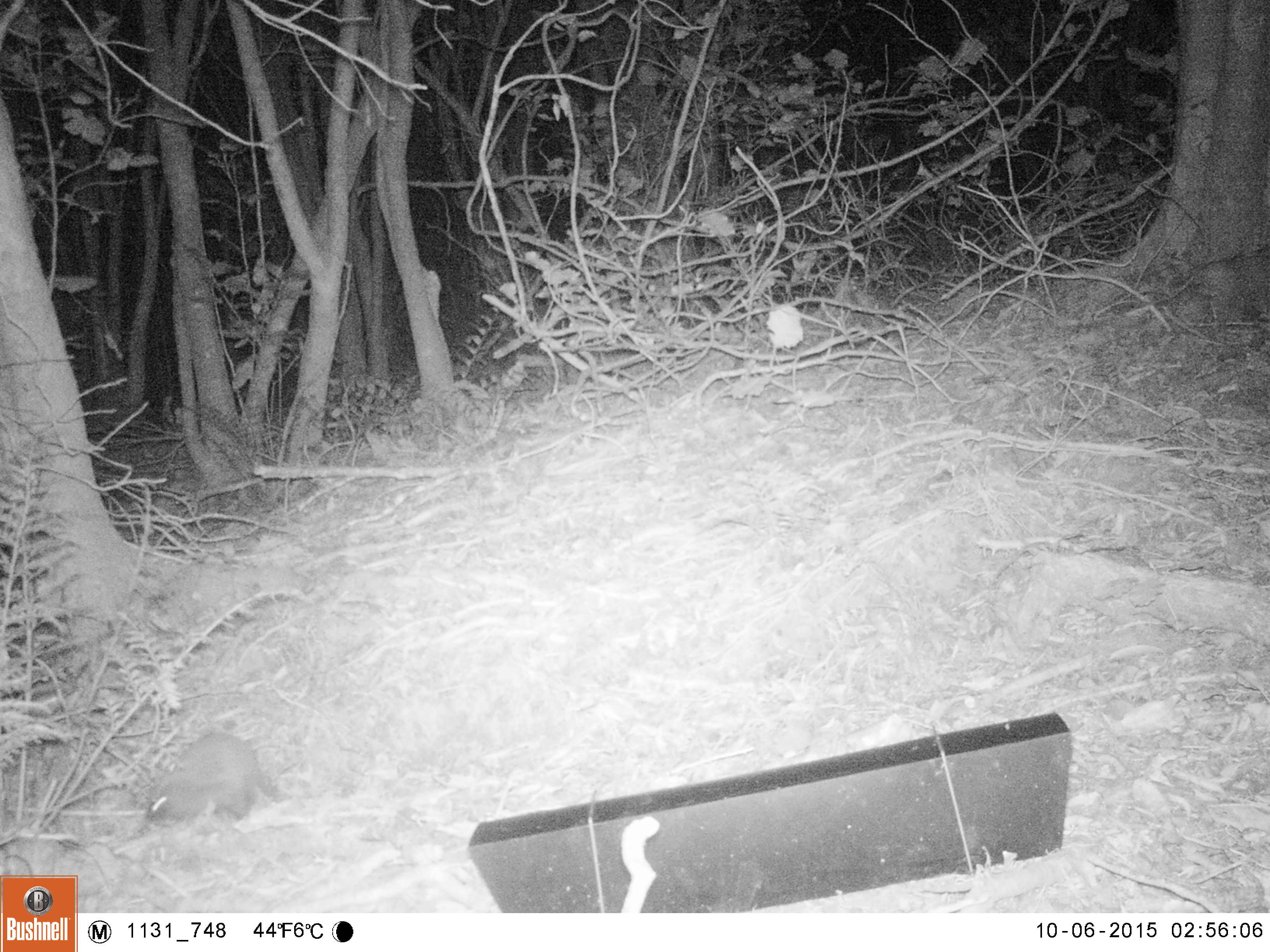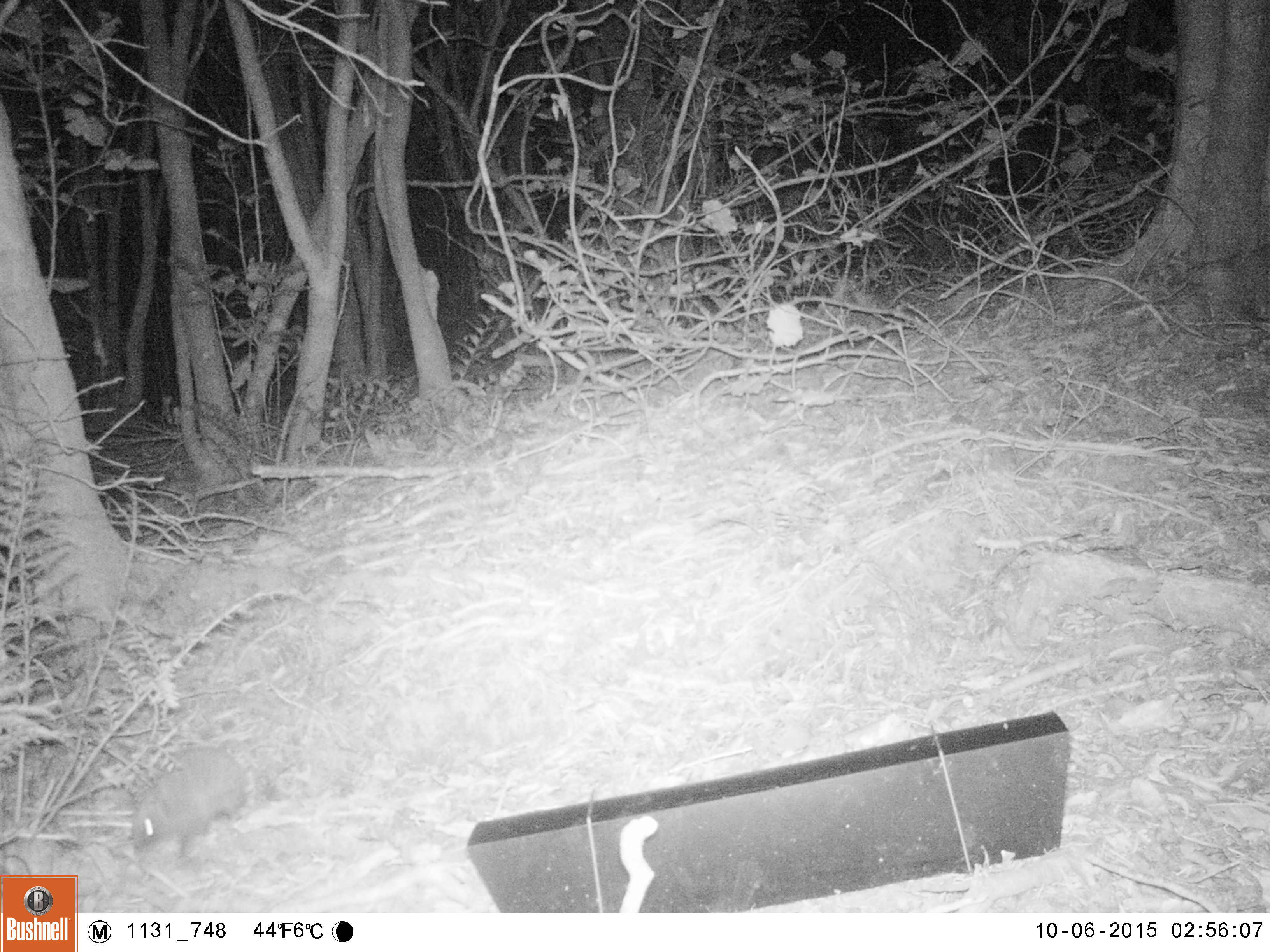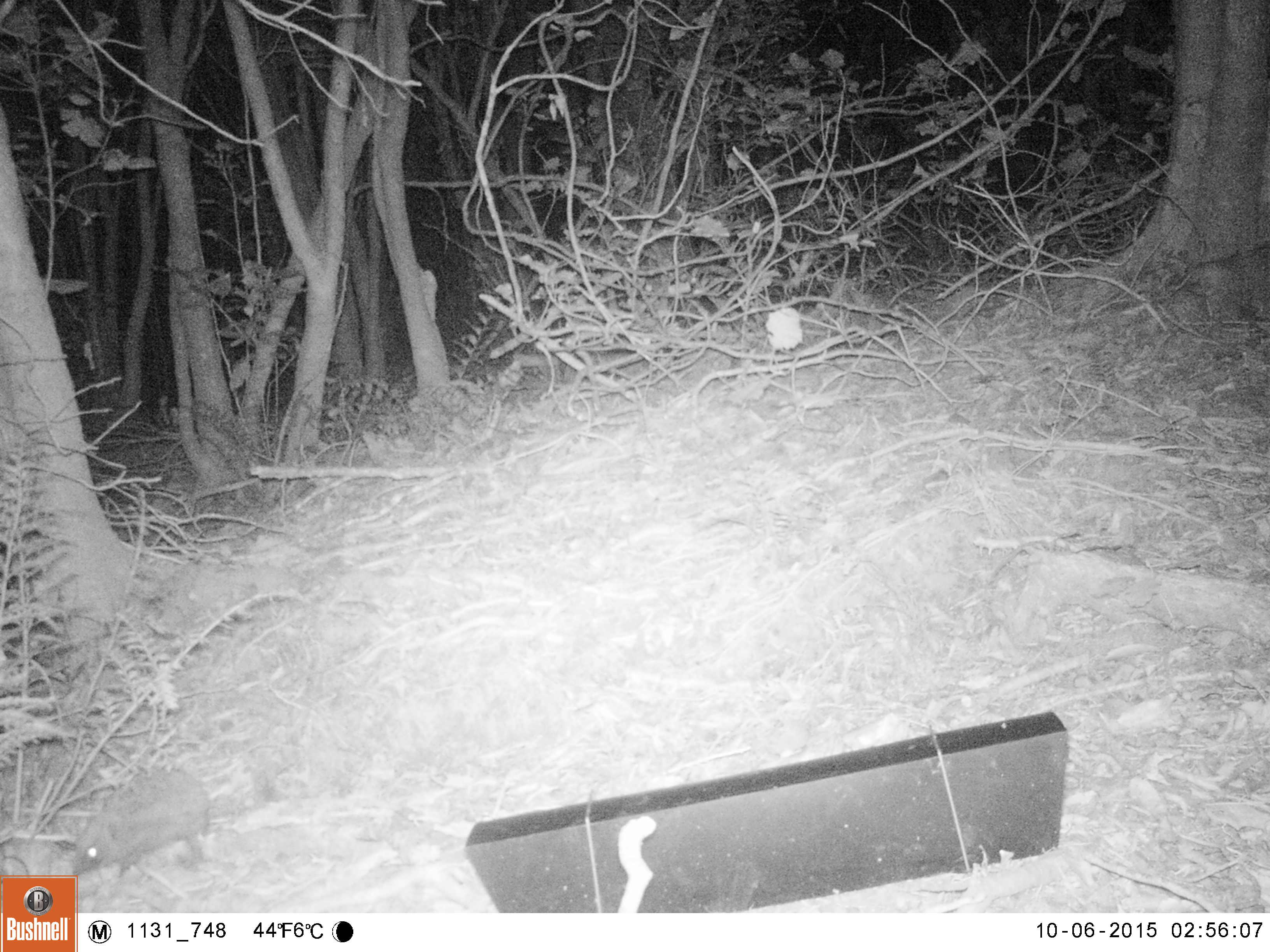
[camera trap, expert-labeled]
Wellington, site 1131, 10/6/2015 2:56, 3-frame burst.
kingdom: Animalia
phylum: Chordata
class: Mammalia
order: Eulipotyphla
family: Erinaceidae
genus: Erinaceus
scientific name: Erinaceus europaeus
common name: hedgehog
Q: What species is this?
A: Hedgehog (Erinaceus europaeus).